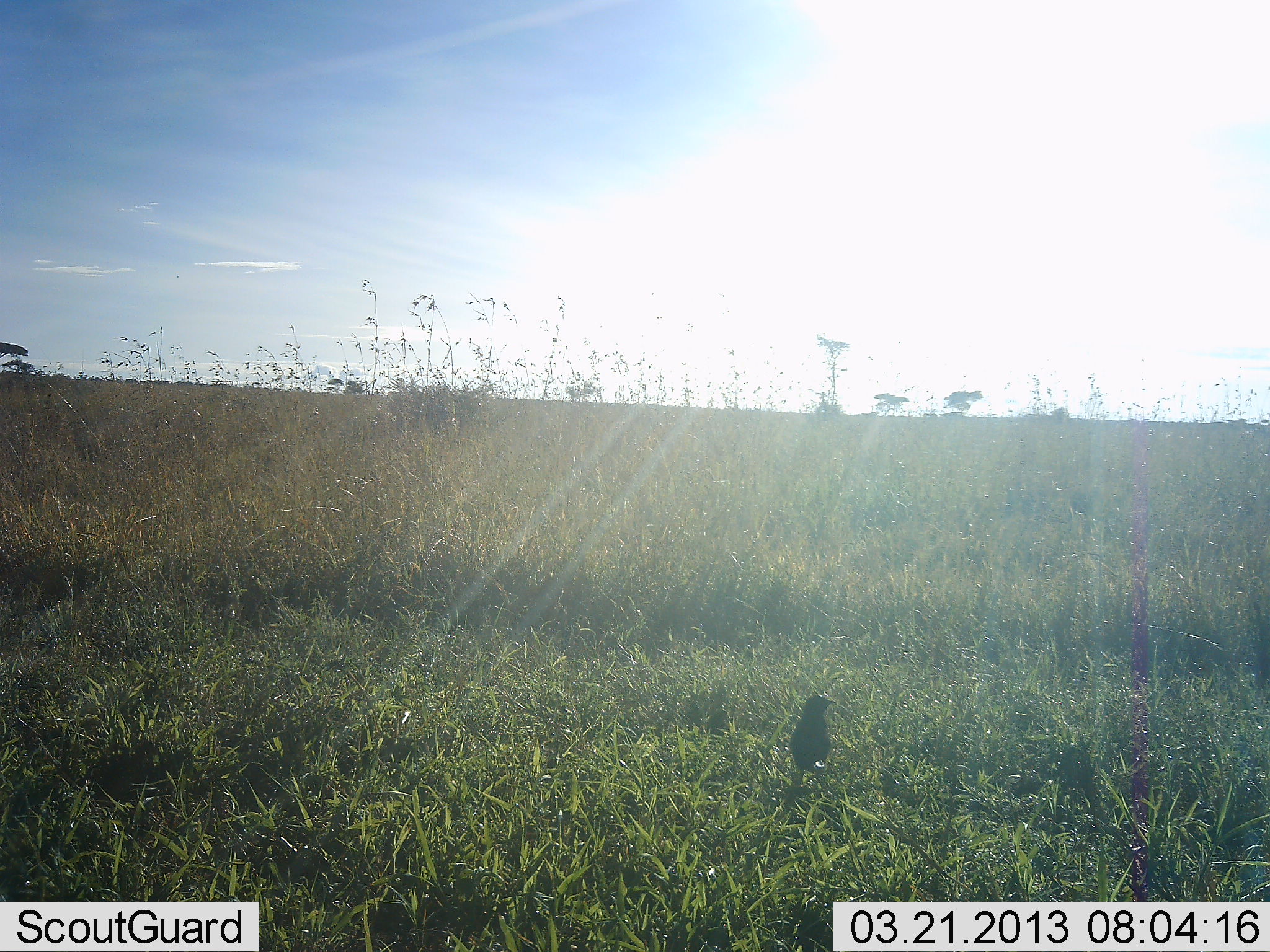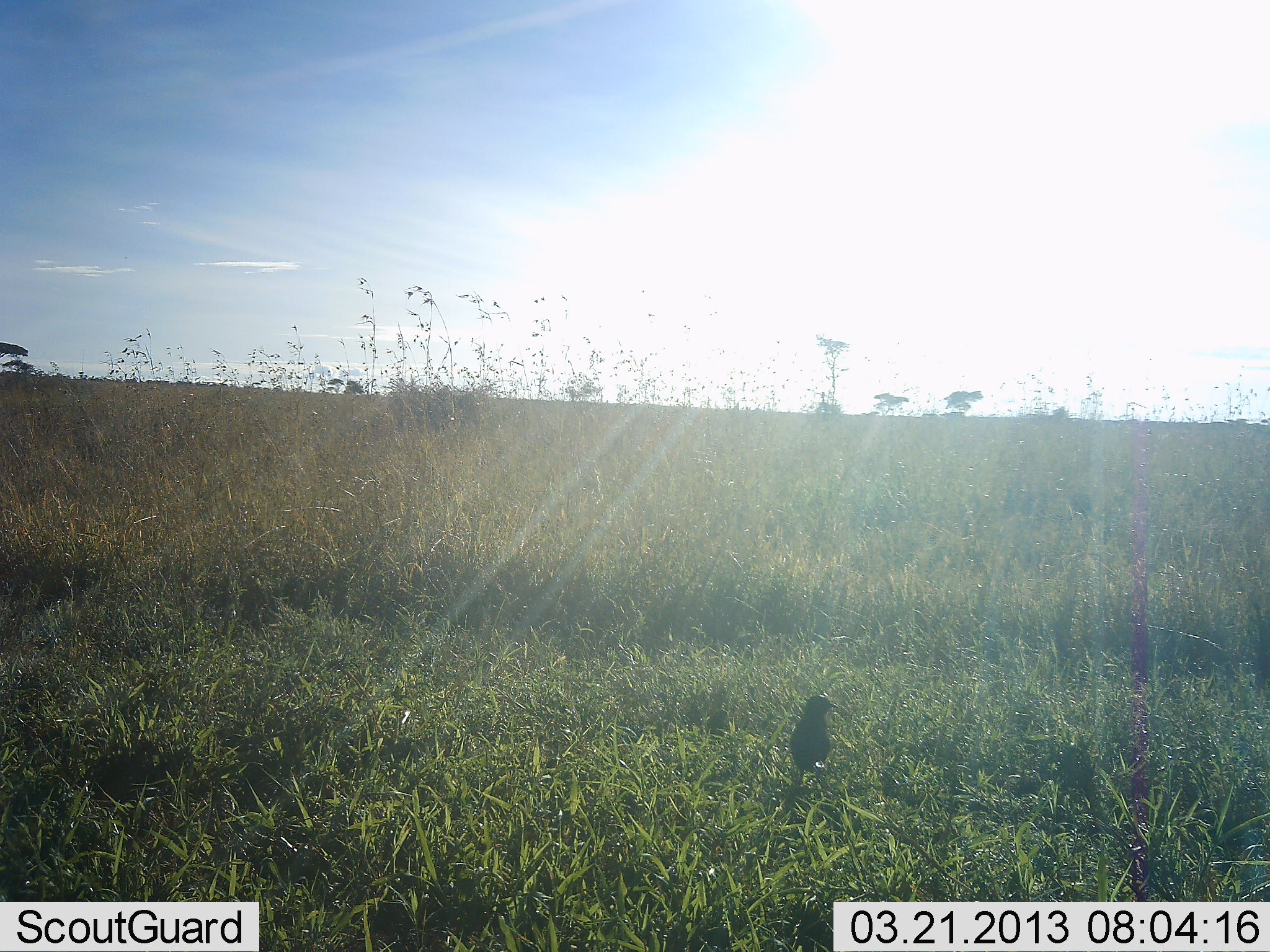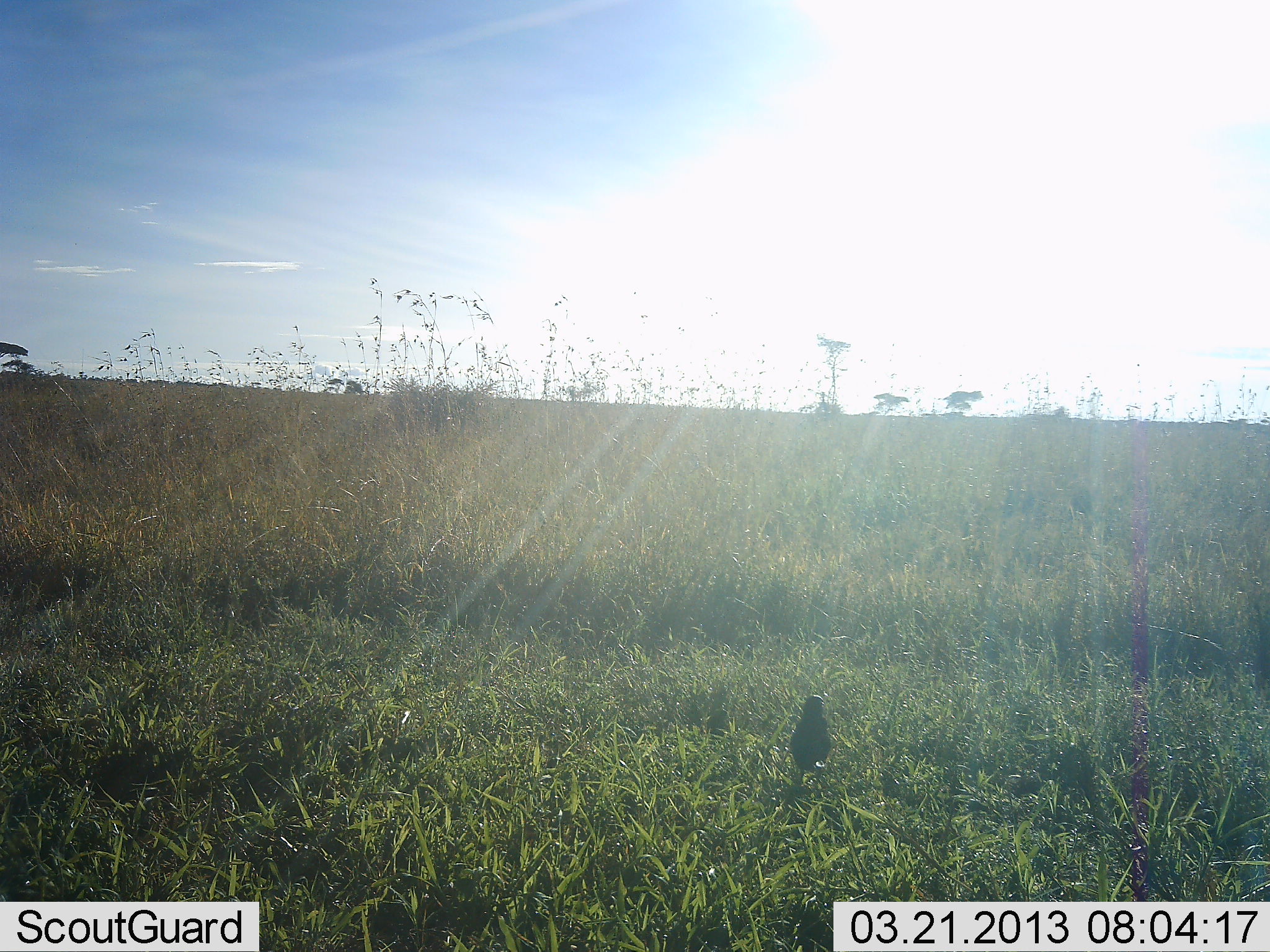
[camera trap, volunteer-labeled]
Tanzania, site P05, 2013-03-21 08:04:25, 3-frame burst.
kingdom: Animalia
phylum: Chordata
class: Aves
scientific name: Aves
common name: bird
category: otherbird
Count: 1.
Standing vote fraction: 68%.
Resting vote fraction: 35%.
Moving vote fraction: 0%.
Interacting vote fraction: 0%.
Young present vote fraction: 0%.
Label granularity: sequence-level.